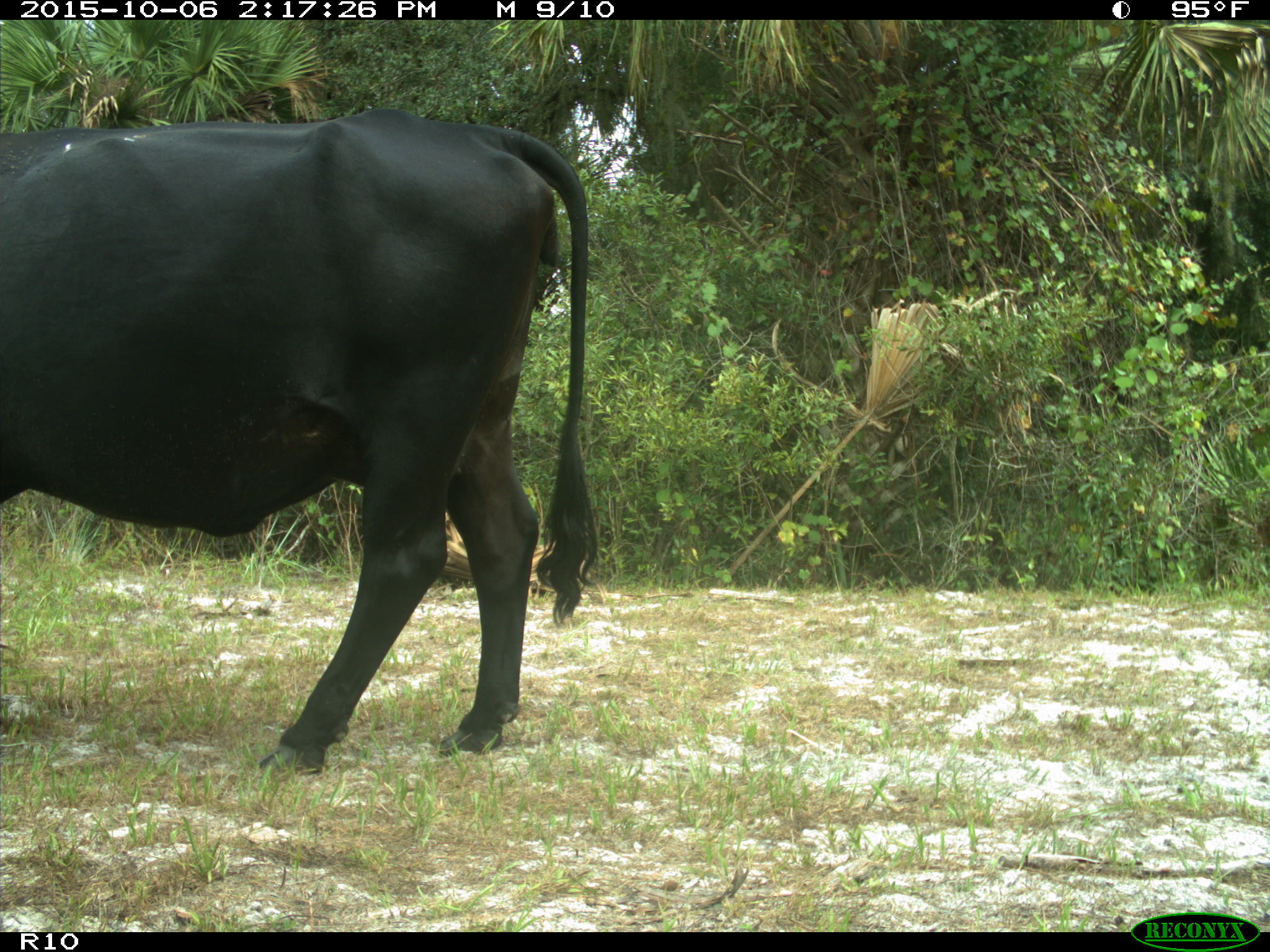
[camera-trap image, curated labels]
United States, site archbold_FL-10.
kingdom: Animalia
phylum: Chordata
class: Mammalia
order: Artiodactyla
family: Bovidae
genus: Bos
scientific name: Bos taurus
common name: domestic cow